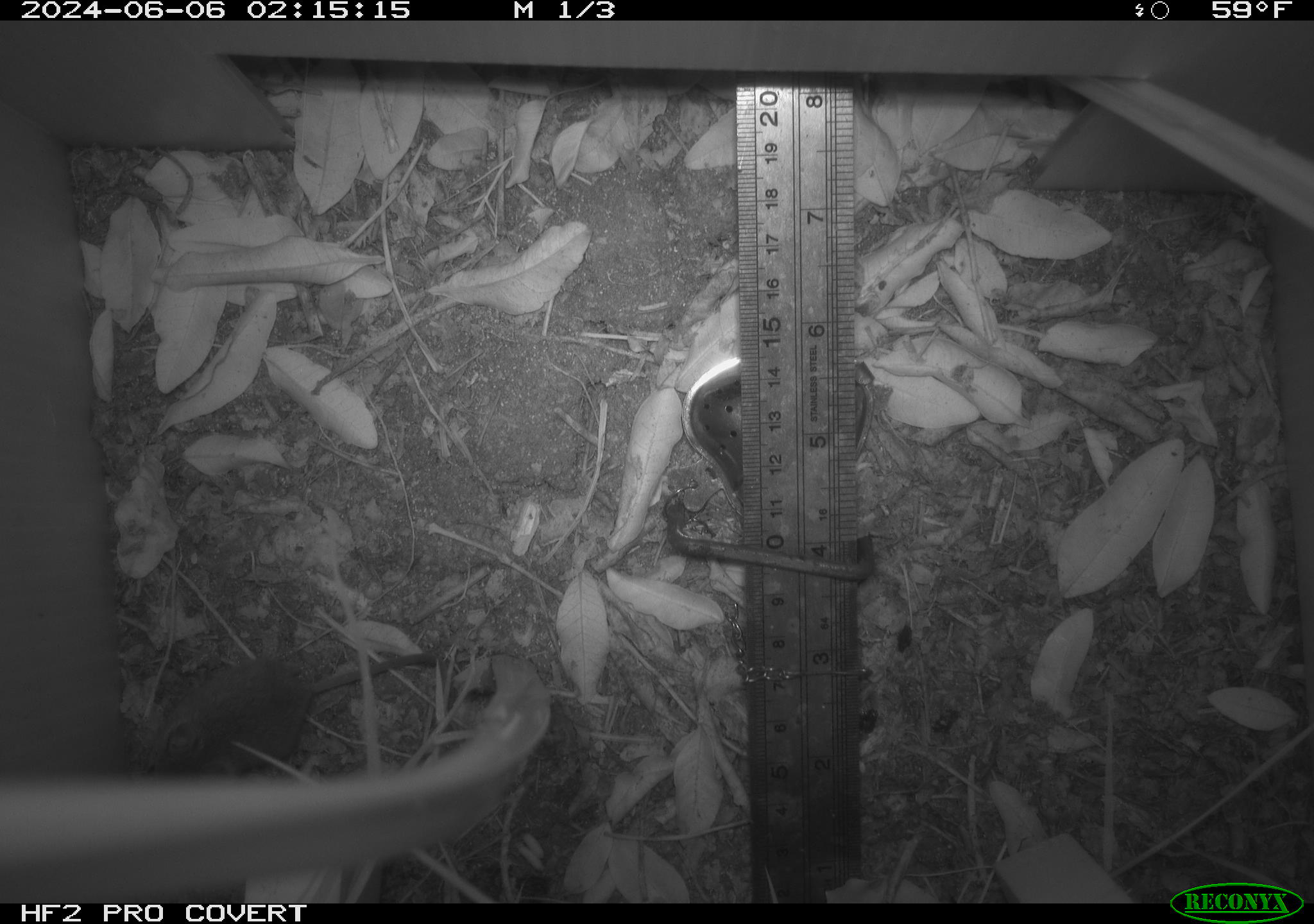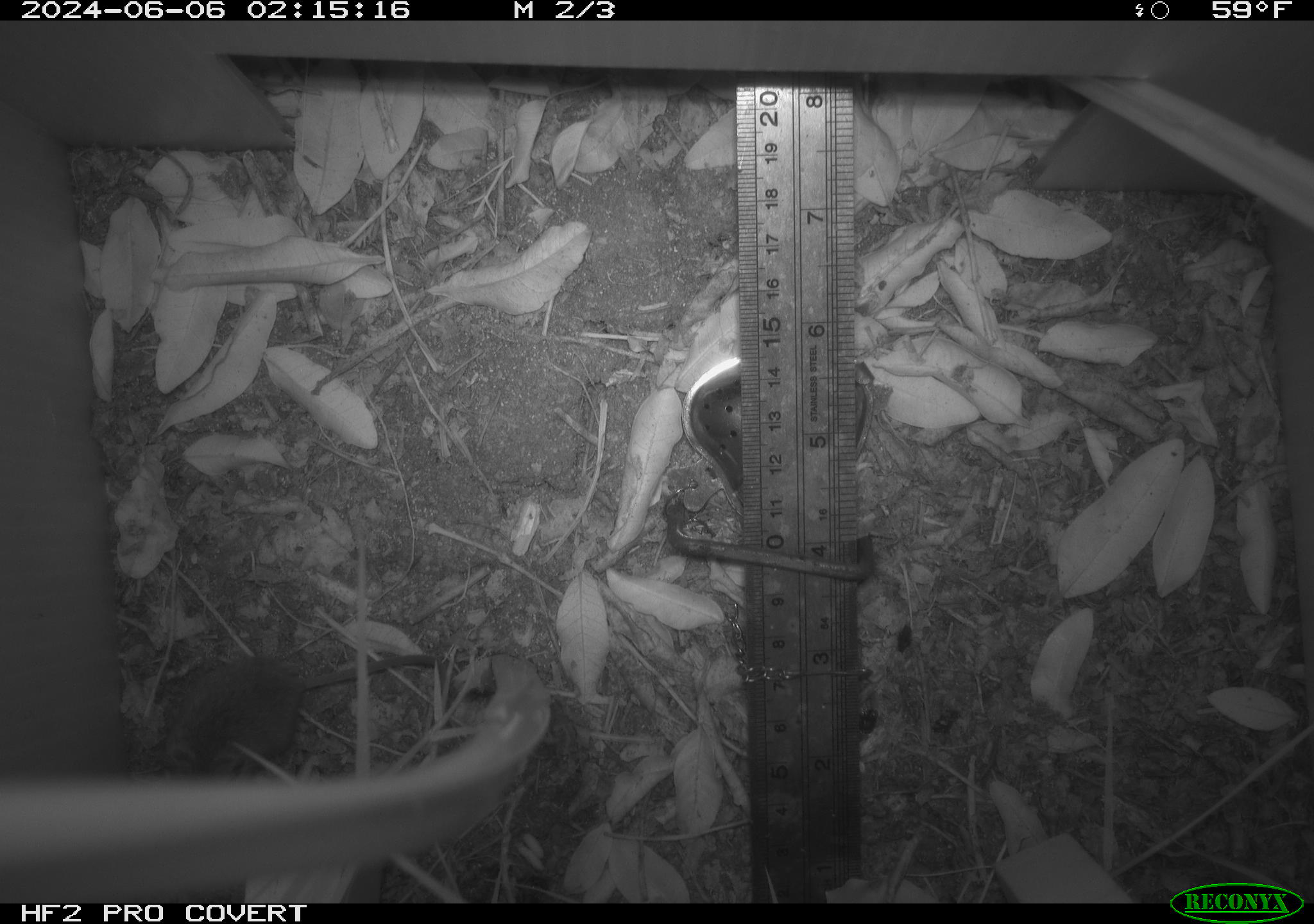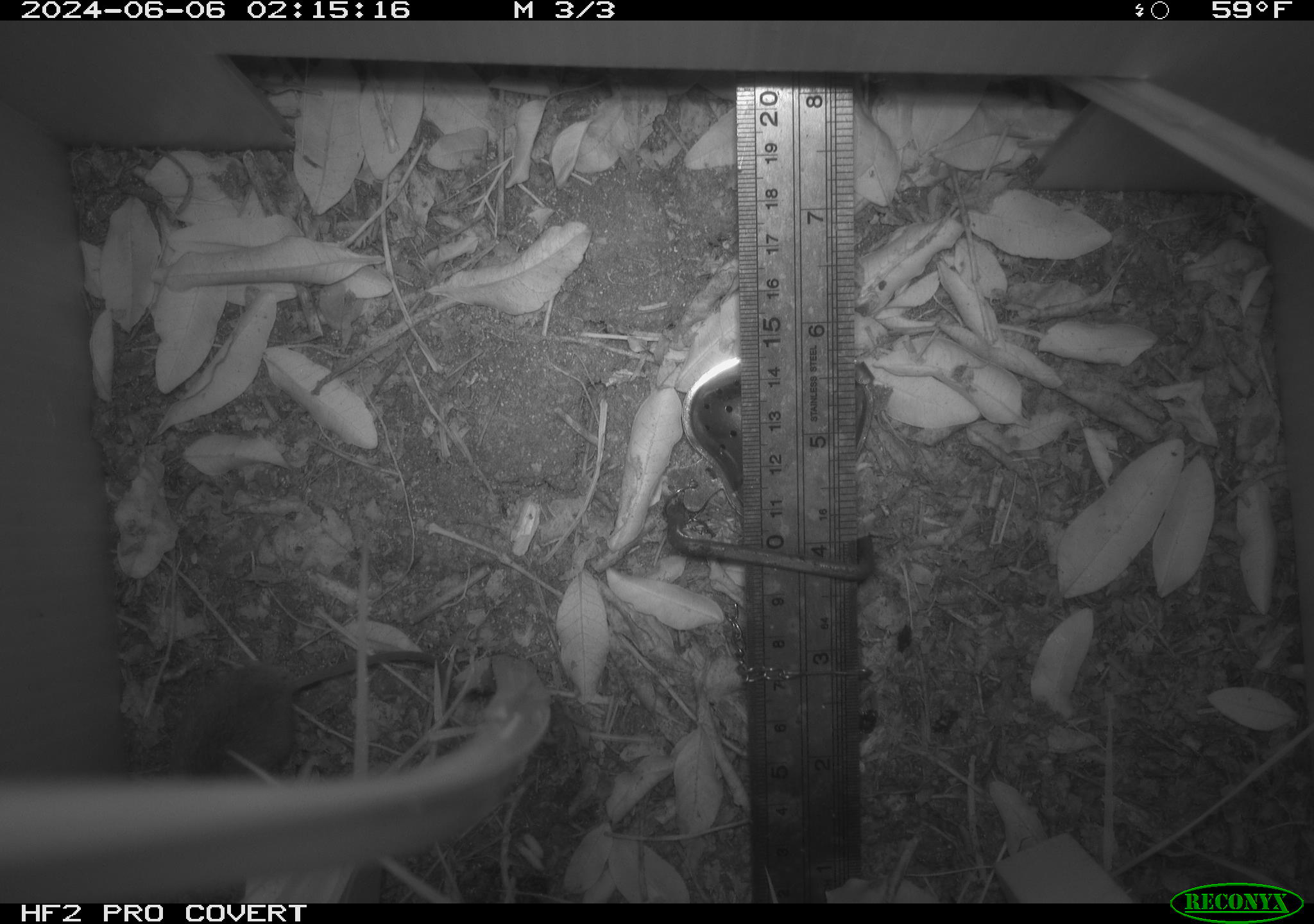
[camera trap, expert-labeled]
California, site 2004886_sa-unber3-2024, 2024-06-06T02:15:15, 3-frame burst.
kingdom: Animalia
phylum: Chordata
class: Mammalia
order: Rodentia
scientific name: Rodentia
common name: mouse species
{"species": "mouse species (Rodentia)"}